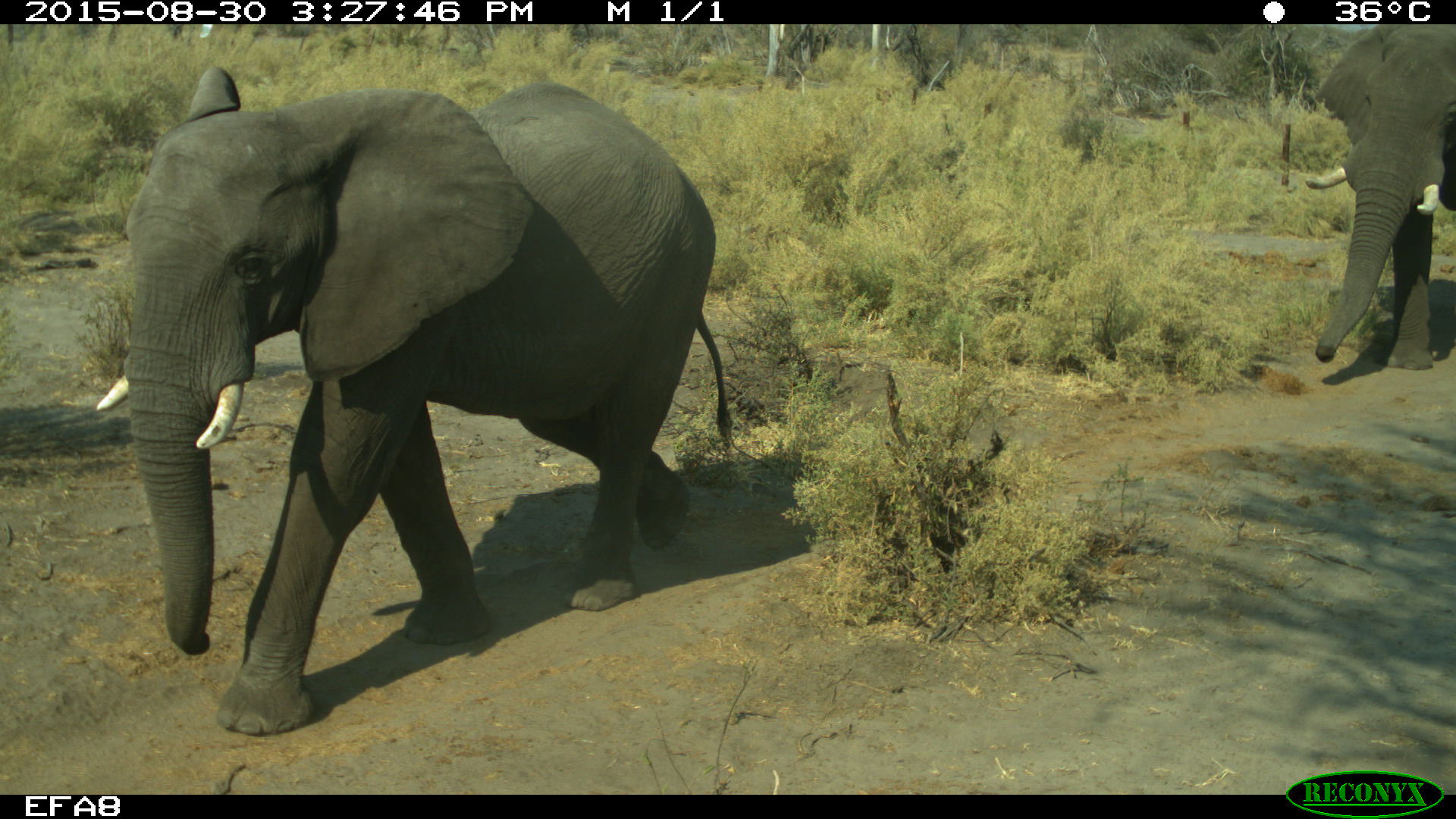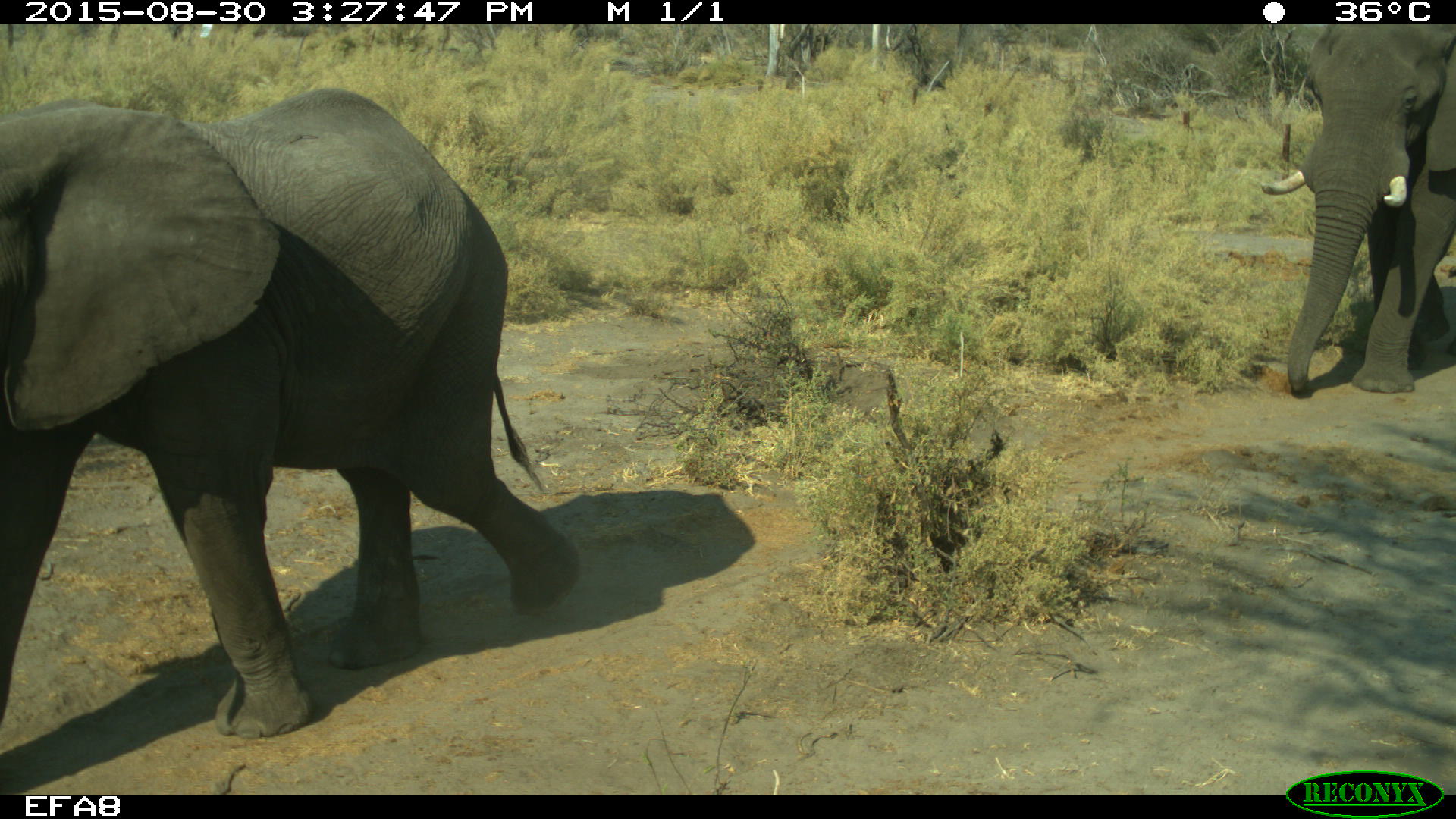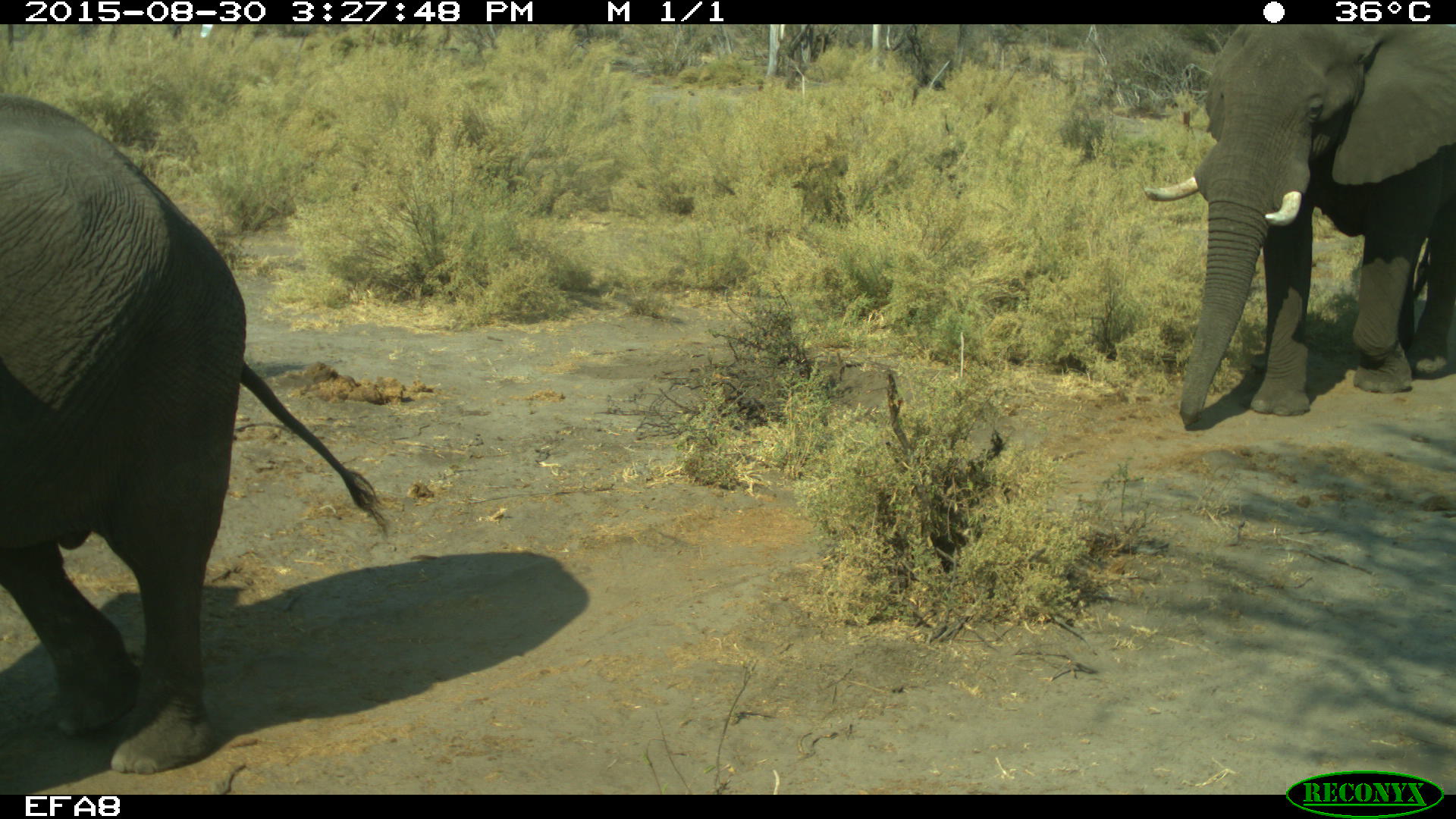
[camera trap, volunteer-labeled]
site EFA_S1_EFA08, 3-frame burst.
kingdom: Animalia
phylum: Chordata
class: Mammalia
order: Proboscidea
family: Elephantidae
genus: Loxodonta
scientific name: Loxodonta africana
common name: african bush elephant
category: elephant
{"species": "elephant (african bush elephant) (Loxodonta africana)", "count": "2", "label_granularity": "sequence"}